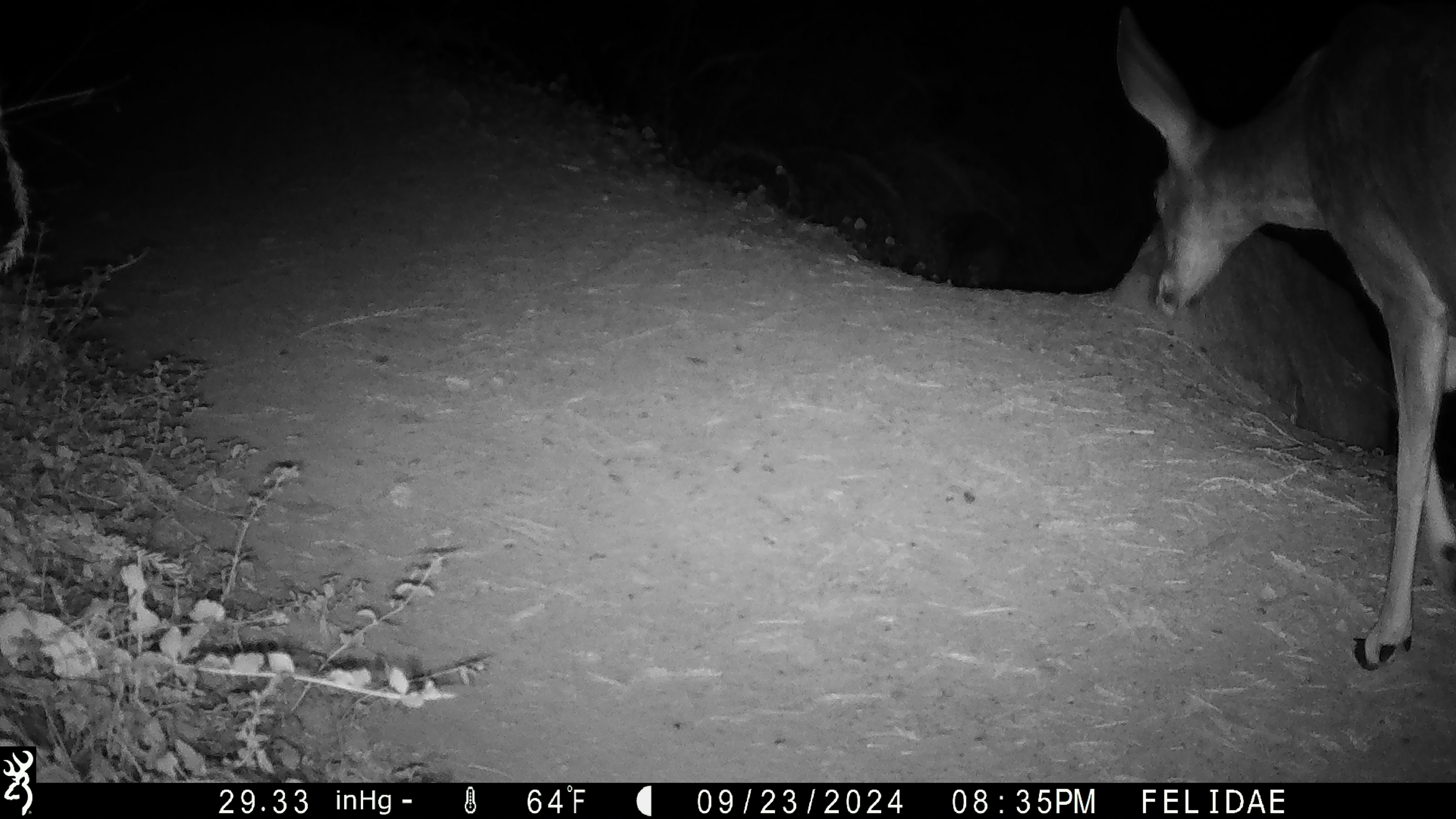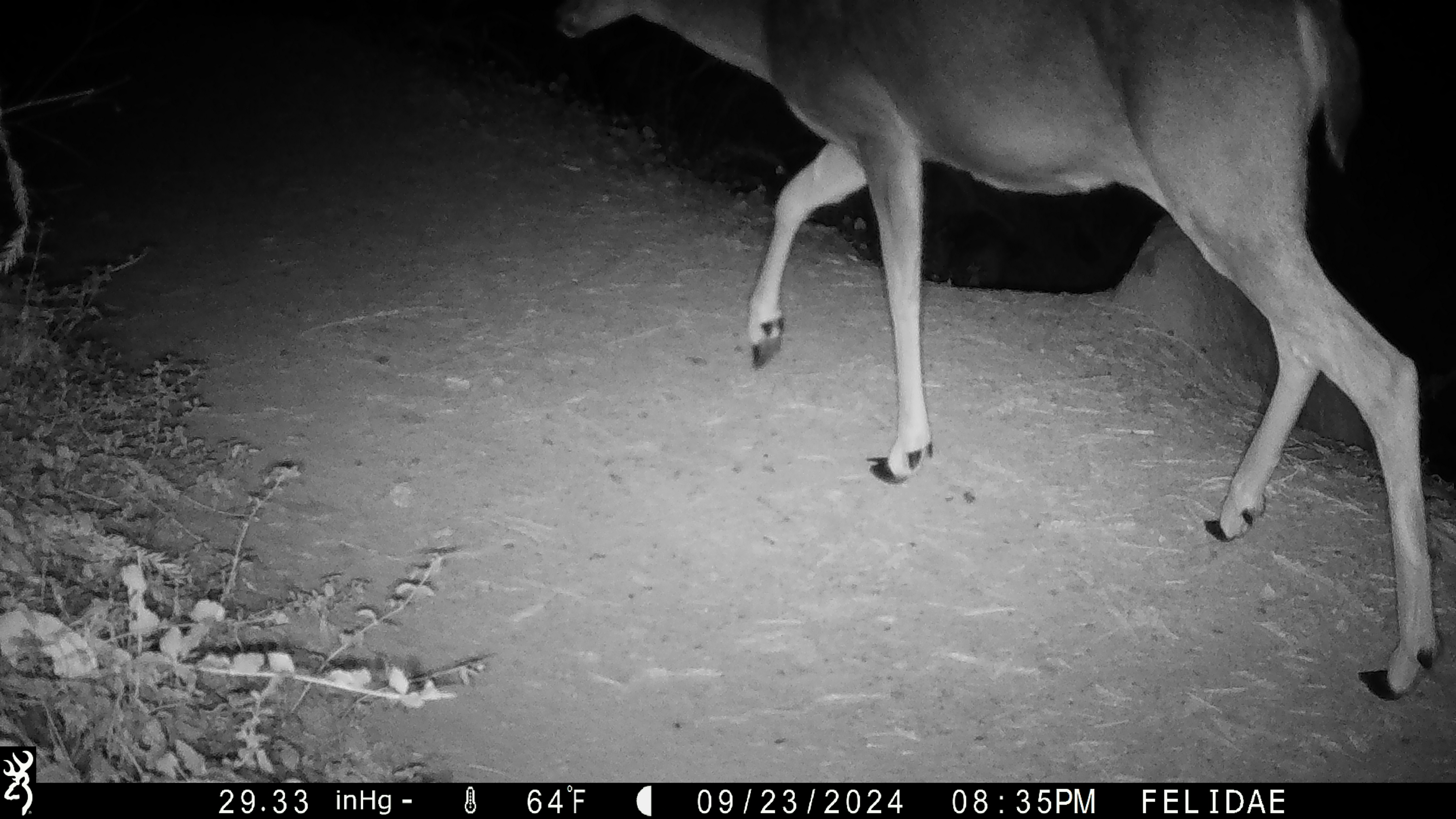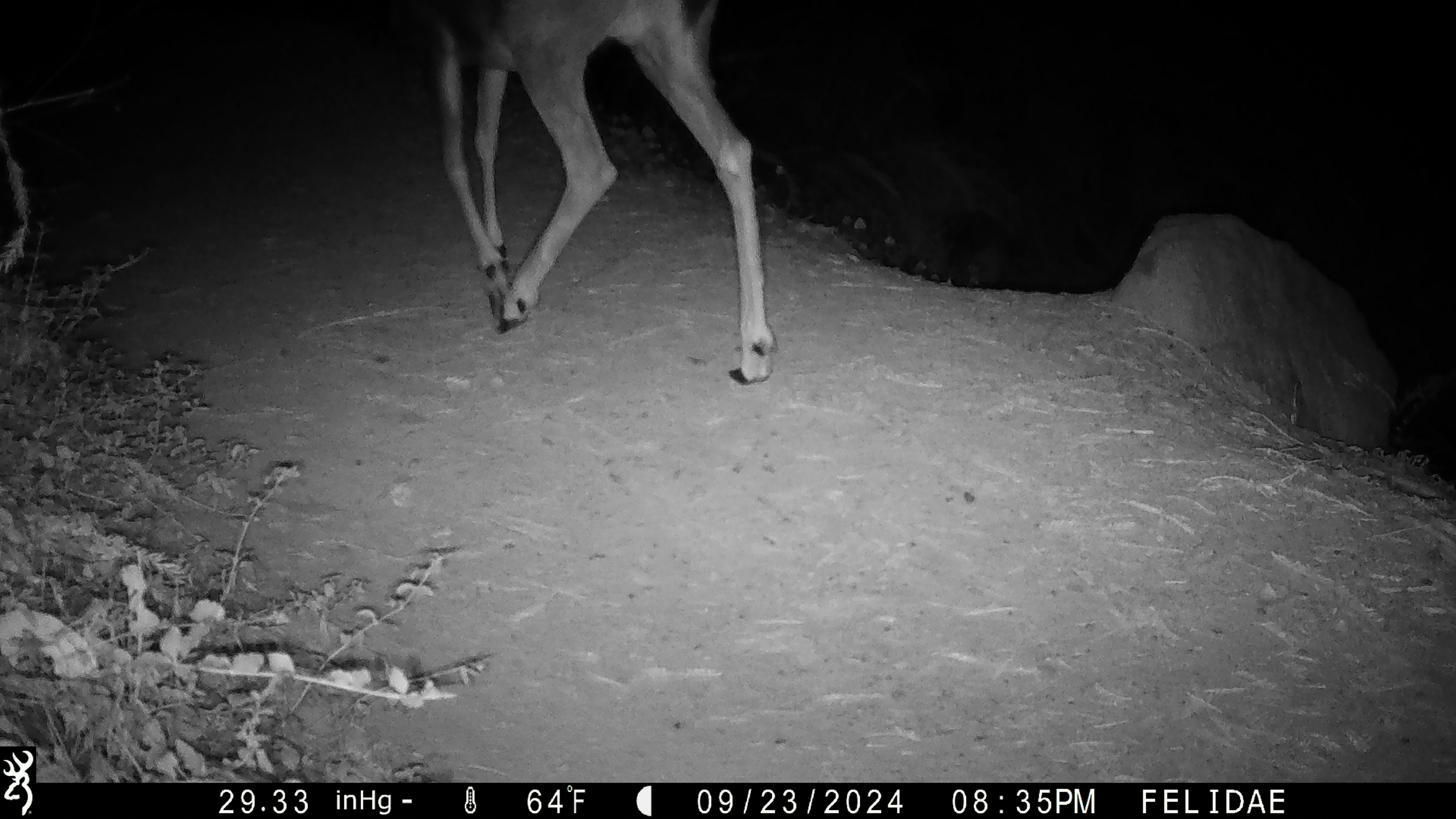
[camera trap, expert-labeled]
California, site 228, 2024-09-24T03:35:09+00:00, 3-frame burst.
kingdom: Animalia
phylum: Chordata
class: Mammalia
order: Artiodactyla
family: Cervidae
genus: Odocoileus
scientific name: Odocoileus hemionus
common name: mule deer